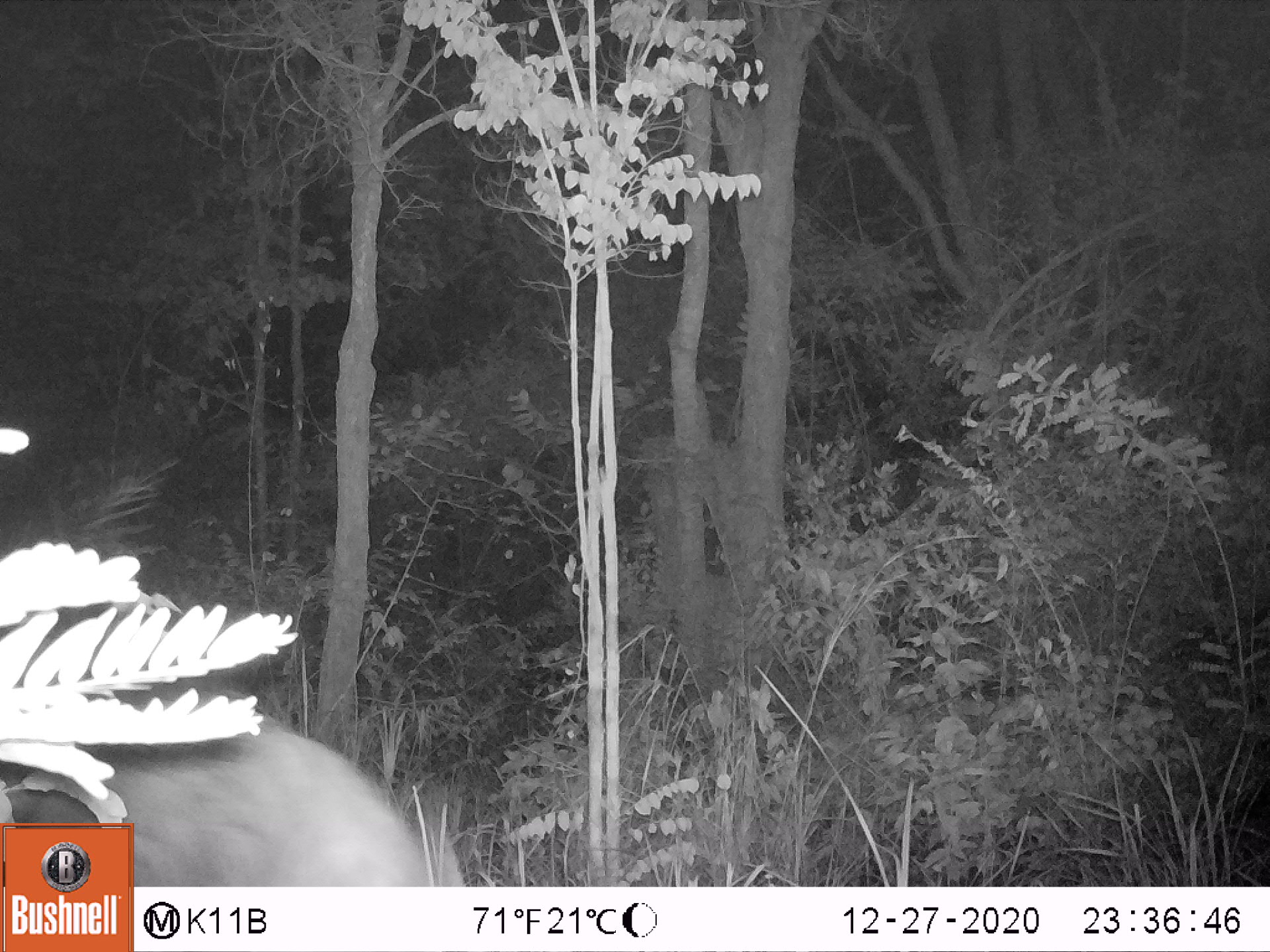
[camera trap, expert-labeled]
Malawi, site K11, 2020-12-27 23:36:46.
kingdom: Animalia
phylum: Chordata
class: Mammalia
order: Artiodactyla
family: Suidae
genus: Potamochoerus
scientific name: Potamochoerus larvatus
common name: bushpig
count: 1